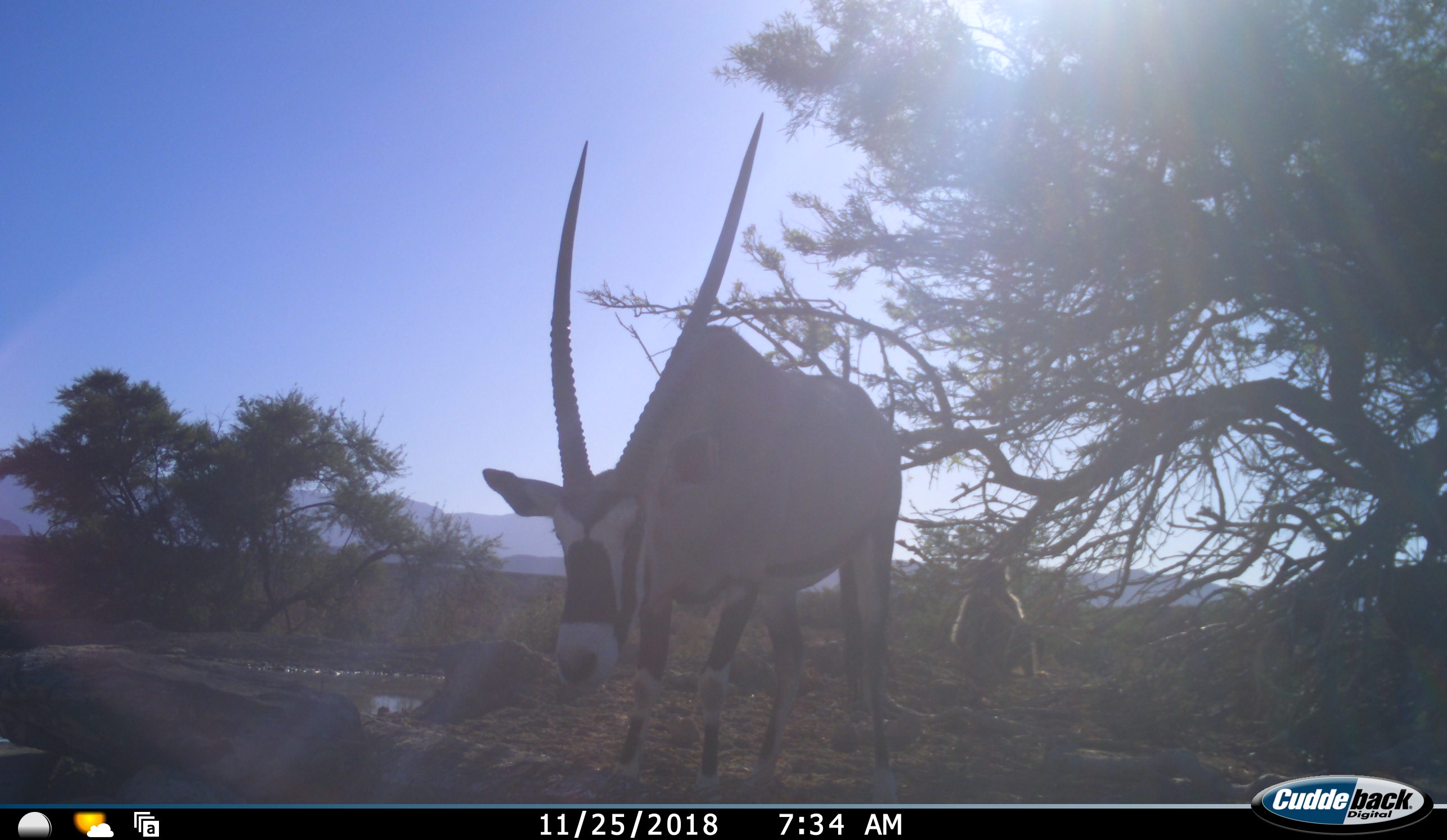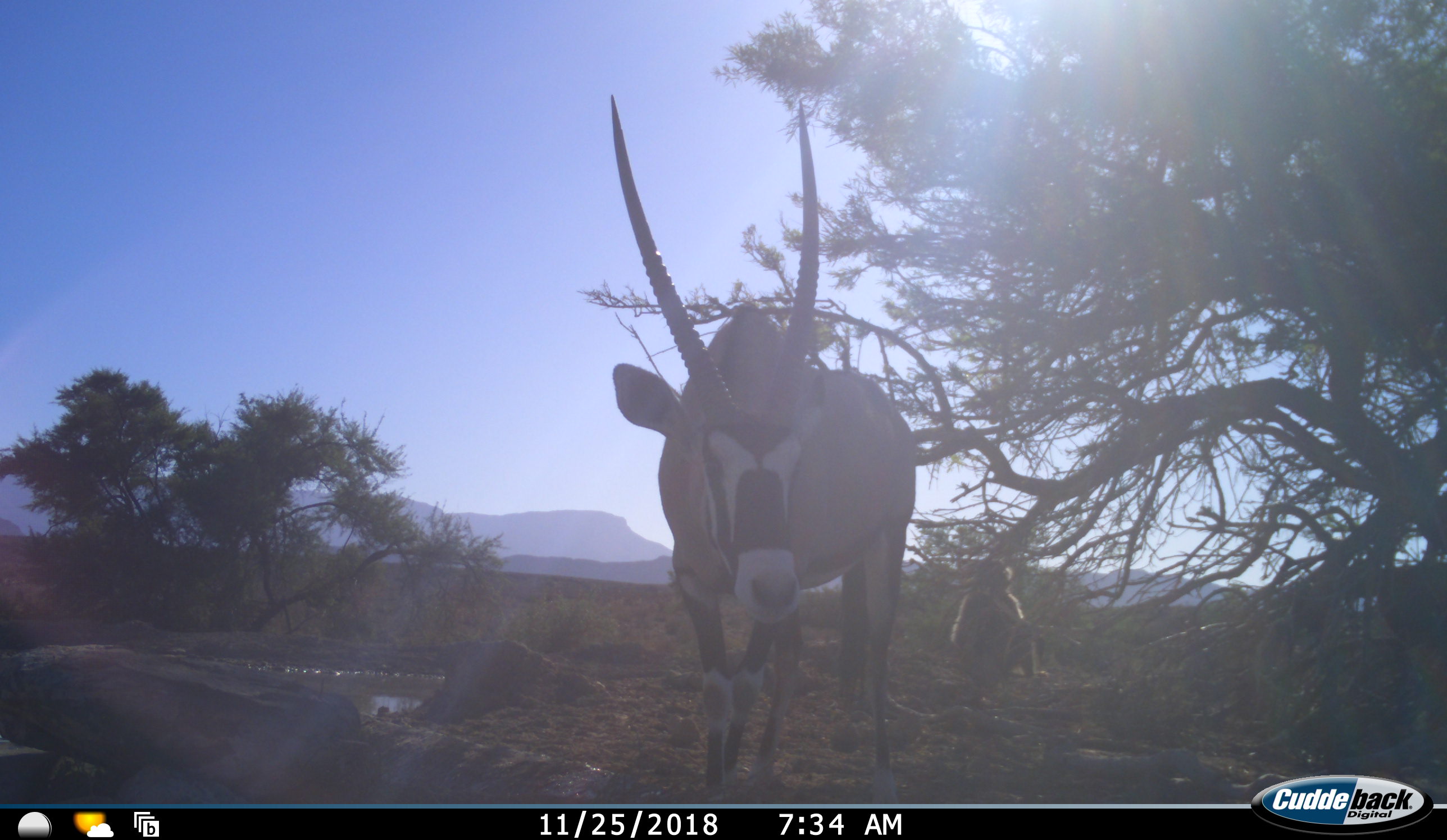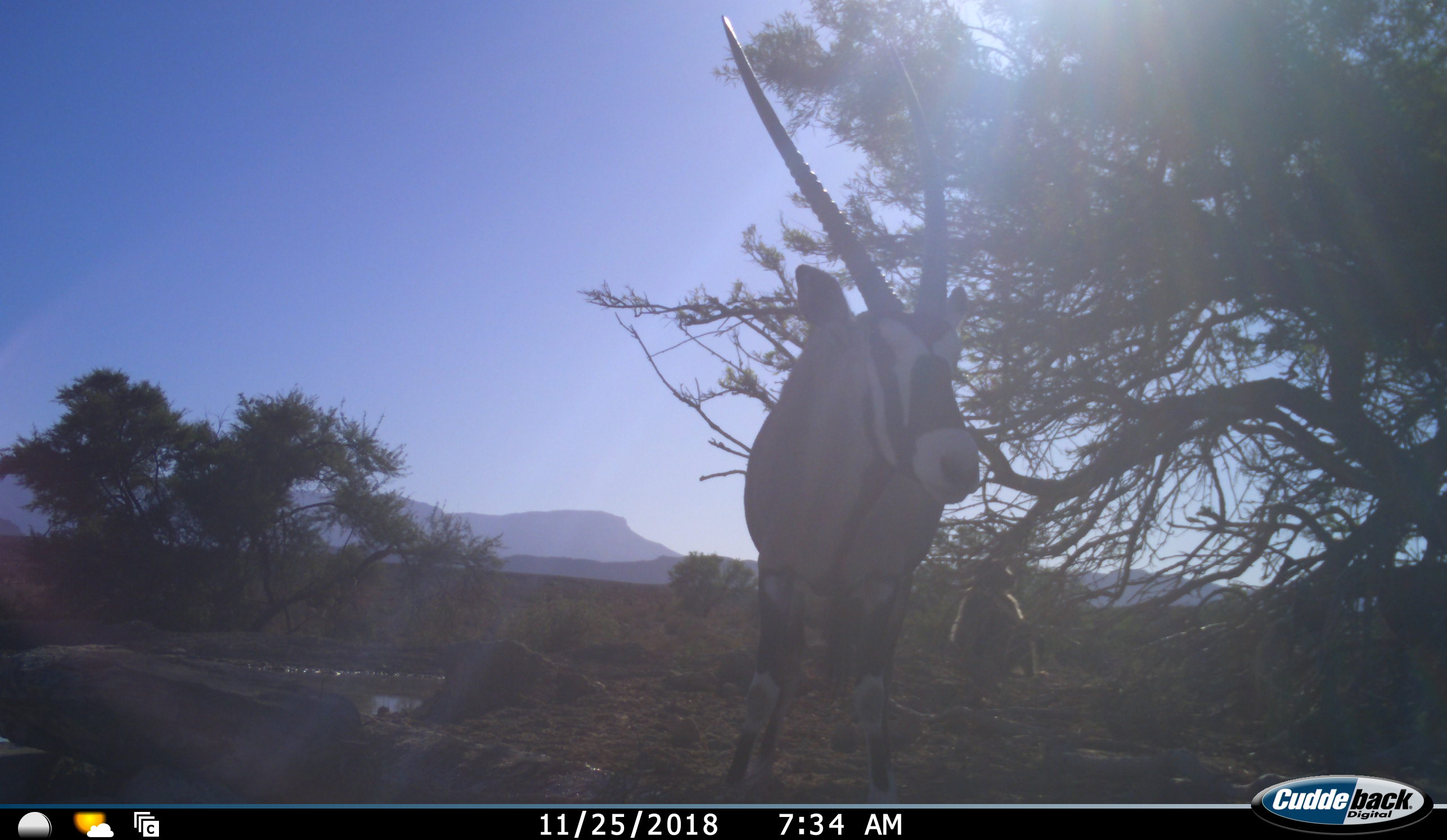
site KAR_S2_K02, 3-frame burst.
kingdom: Animalia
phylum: Chordata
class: Mammalia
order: Primates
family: Cercopithecidae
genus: Papio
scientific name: Papio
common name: baboon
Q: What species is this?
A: Baboon (Papio).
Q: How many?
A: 1.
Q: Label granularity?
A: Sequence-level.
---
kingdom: Animalia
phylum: Chordata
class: Mammalia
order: Artiodactyla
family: Bovidae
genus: Oryx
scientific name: Oryx gazella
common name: gemsbok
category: oryx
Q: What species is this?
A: Oryx (gemsbok) (Oryx gazella).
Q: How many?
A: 1.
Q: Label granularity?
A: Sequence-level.